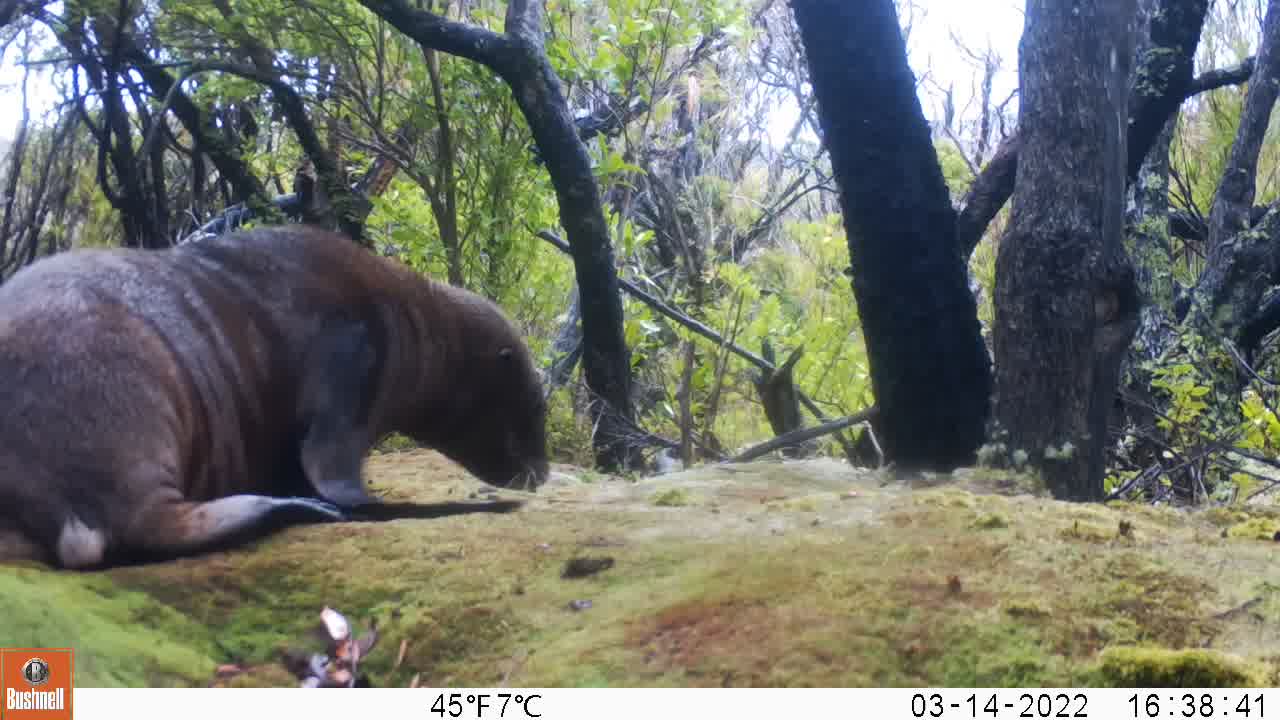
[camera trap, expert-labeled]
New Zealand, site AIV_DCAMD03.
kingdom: Animalia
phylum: Chordata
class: Mammalia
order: Carnivora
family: Otariidae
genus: Phocarctos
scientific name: Phocarctos hookeri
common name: new zealand sea lion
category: sealion